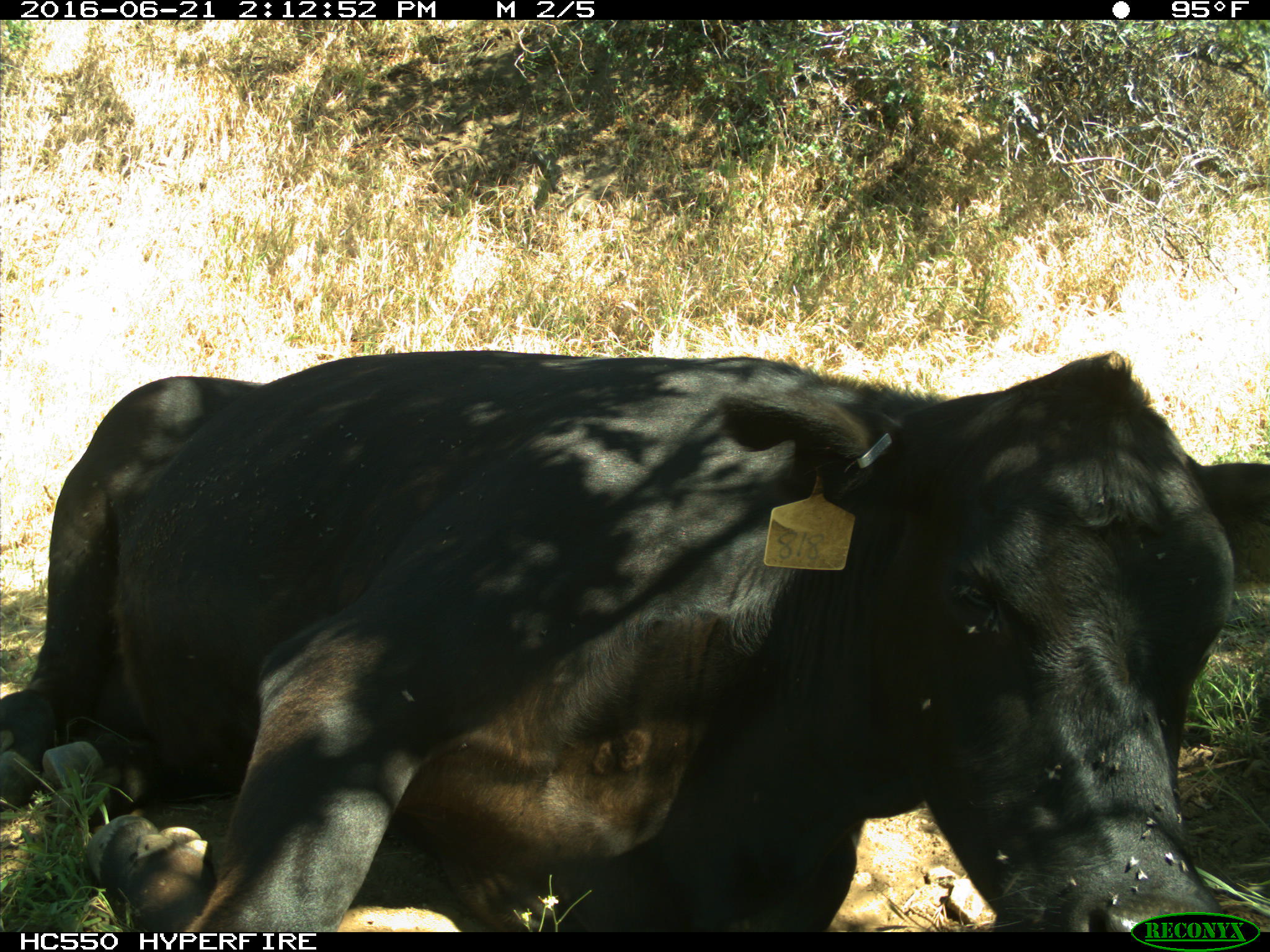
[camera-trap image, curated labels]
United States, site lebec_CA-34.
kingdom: Animalia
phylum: Chordata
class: Mammalia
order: Artiodactyla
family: Bovidae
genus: Bos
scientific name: Bos taurus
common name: domestic cow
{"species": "Bos taurus (domestic cow)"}